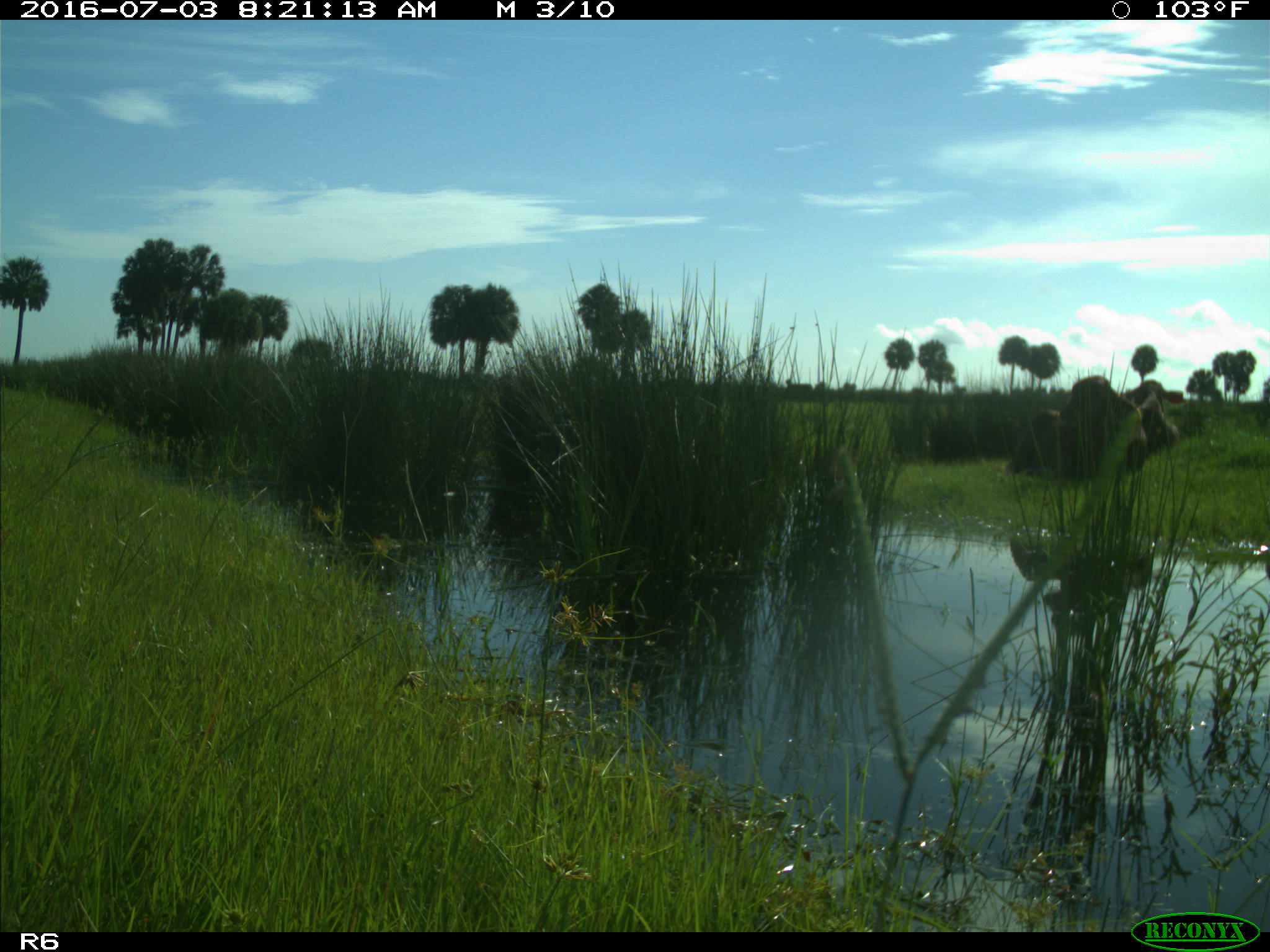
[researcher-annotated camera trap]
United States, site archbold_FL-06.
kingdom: Animalia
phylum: Chordata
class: Mammalia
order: Artiodactyla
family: Bovidae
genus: Bos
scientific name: Bos taurus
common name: domestic cow